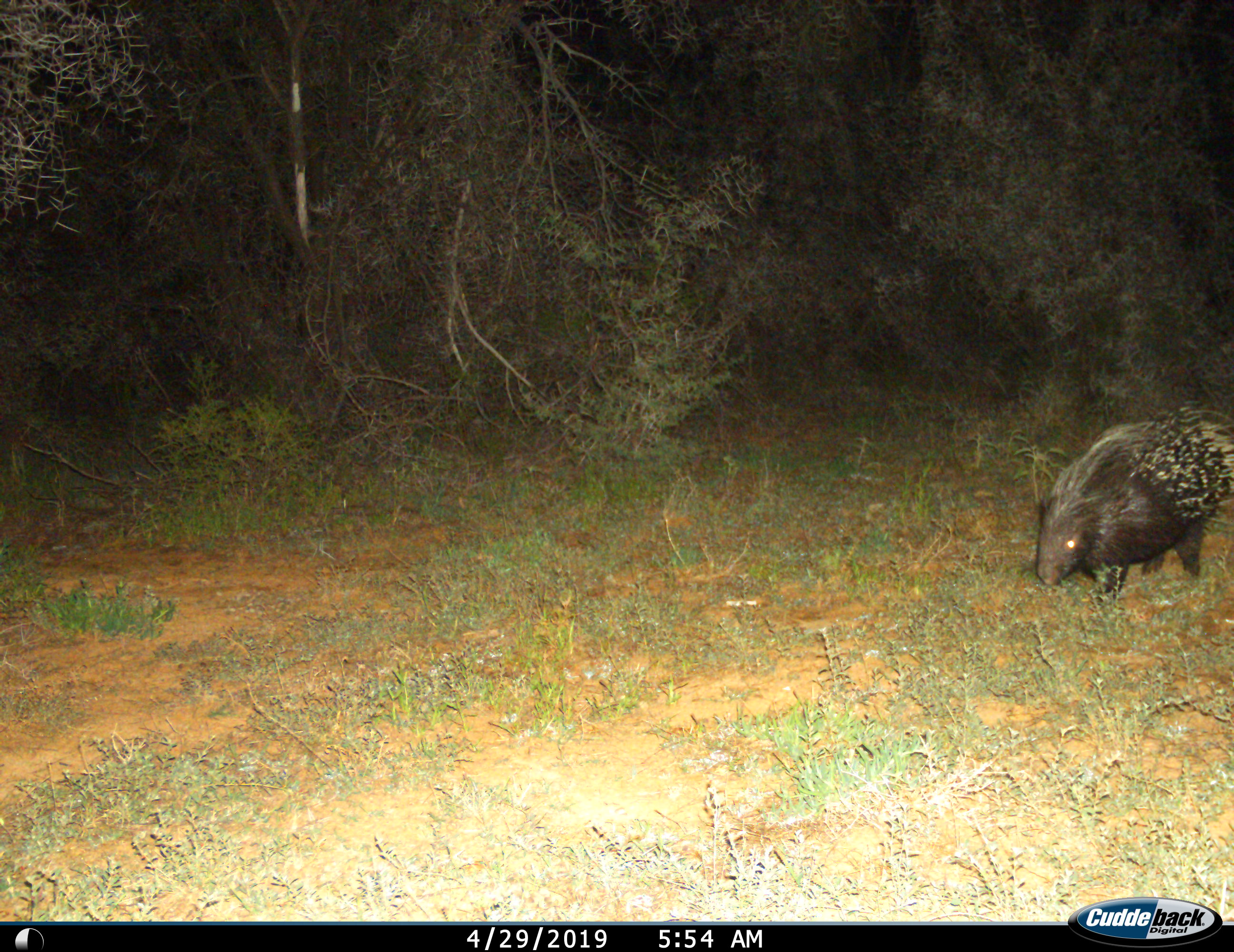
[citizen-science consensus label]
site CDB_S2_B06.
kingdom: Animalia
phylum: Chordata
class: Mammalia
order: Rodentia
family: Hystricidae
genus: Hystrix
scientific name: Hystrix cristata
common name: crested porcupine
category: porcupine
Porcupine (crested porcupine) (Hystrix cristata), count 1. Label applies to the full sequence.